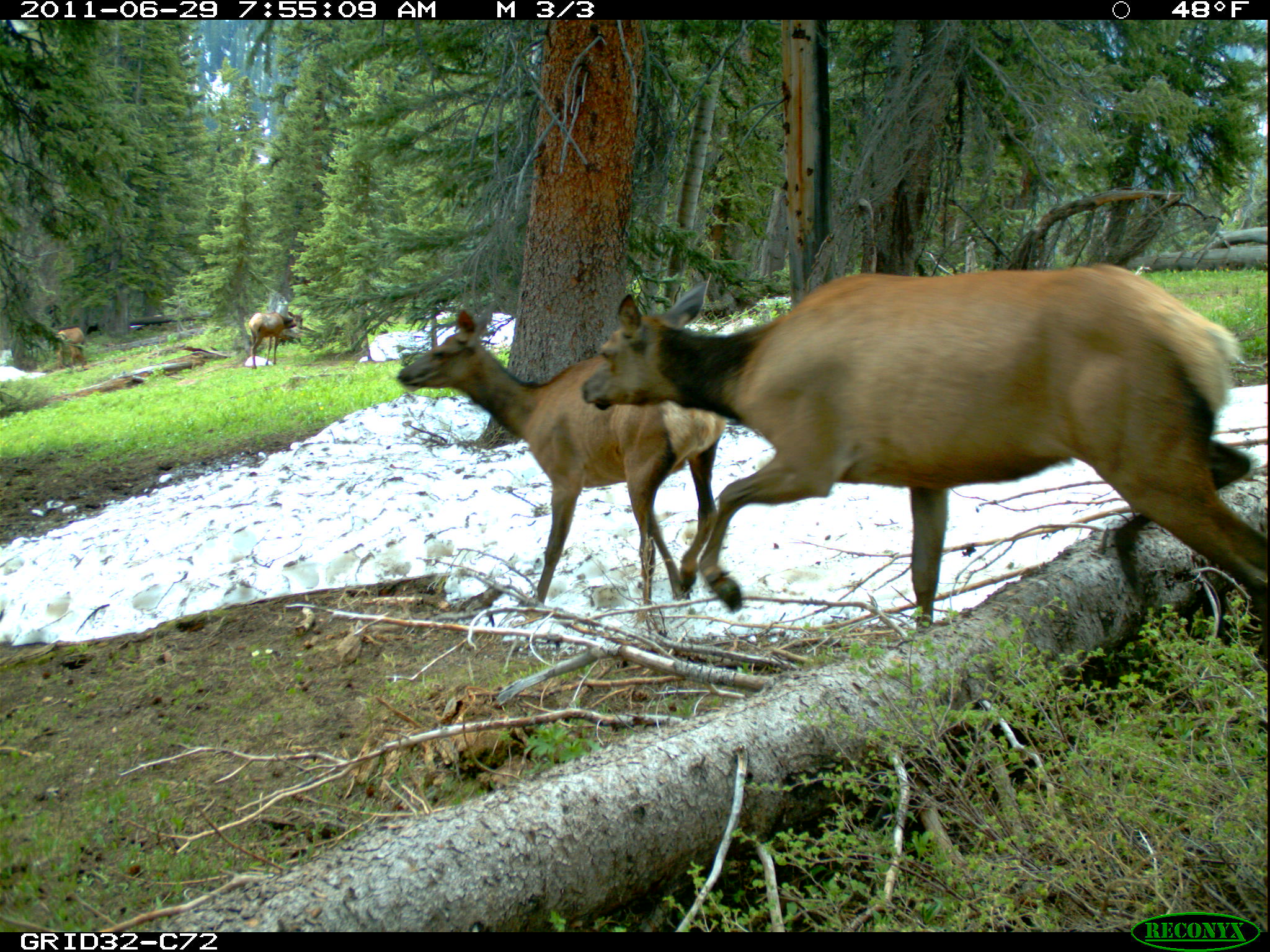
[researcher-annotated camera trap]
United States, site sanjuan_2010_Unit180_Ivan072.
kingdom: Animalia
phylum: Chordata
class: Mammalia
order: Artiodactyla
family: Cervidae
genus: Cervus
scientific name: Cervus elaphus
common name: red deer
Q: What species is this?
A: Cervus elaphus (red deer).